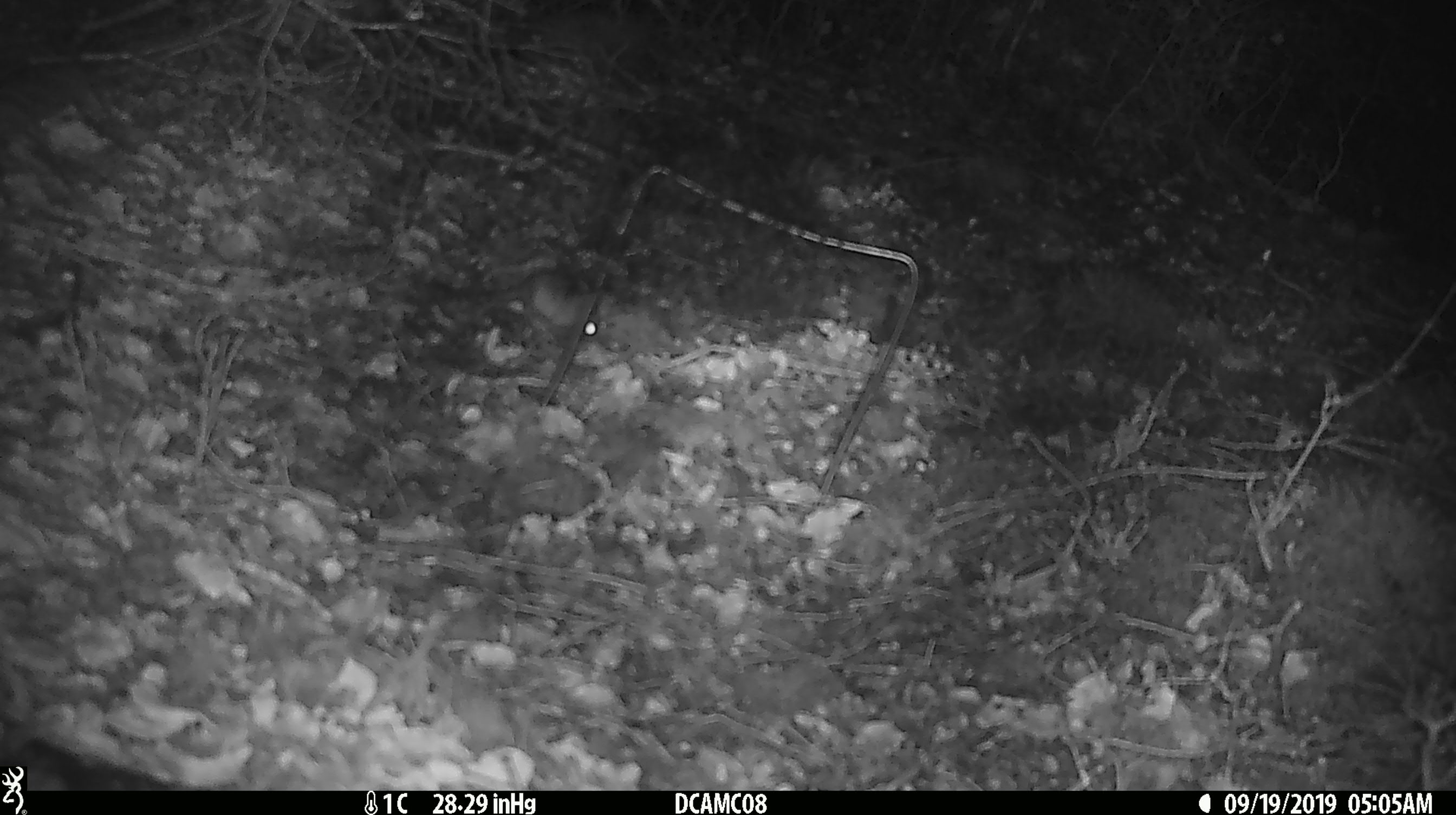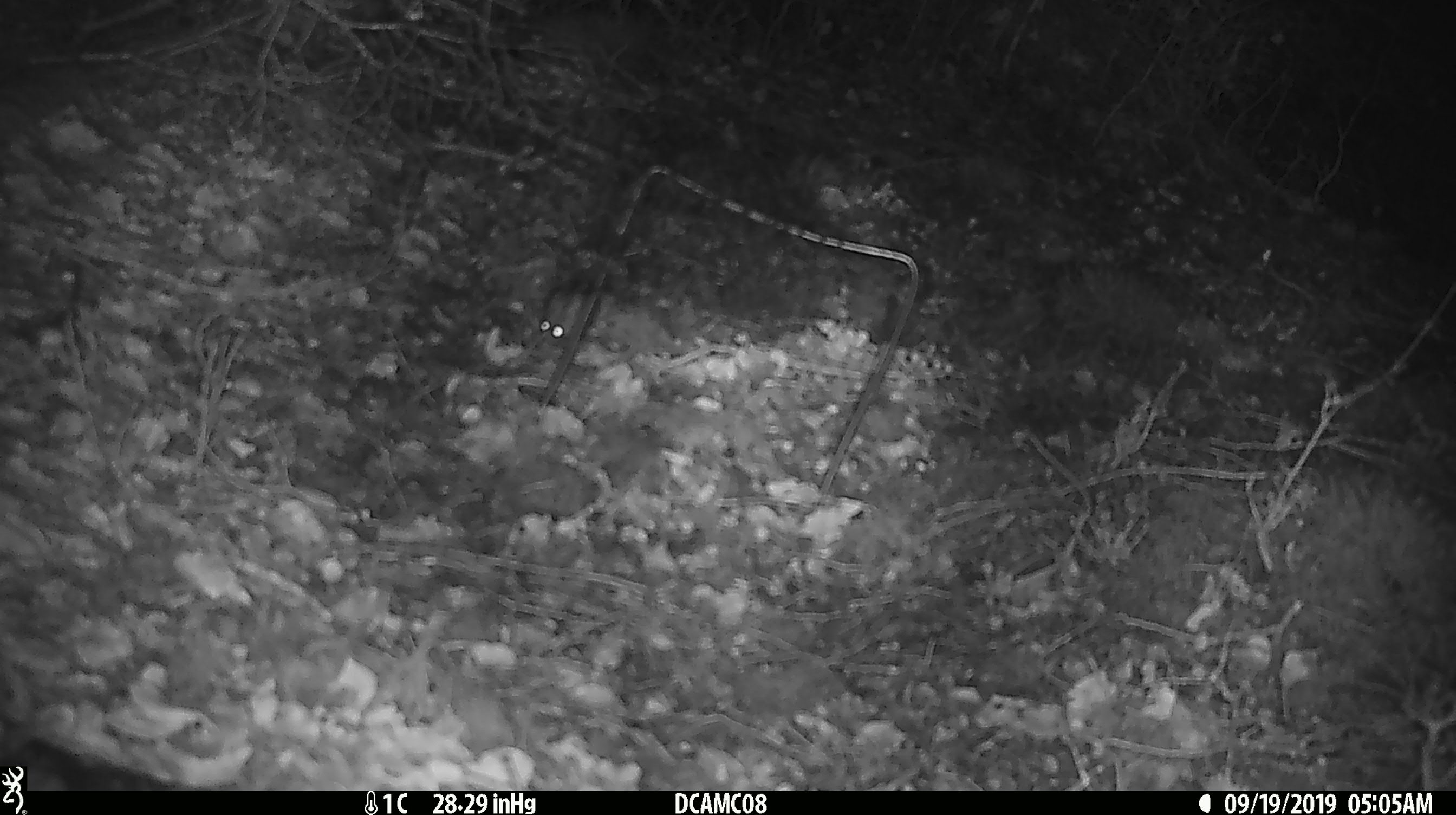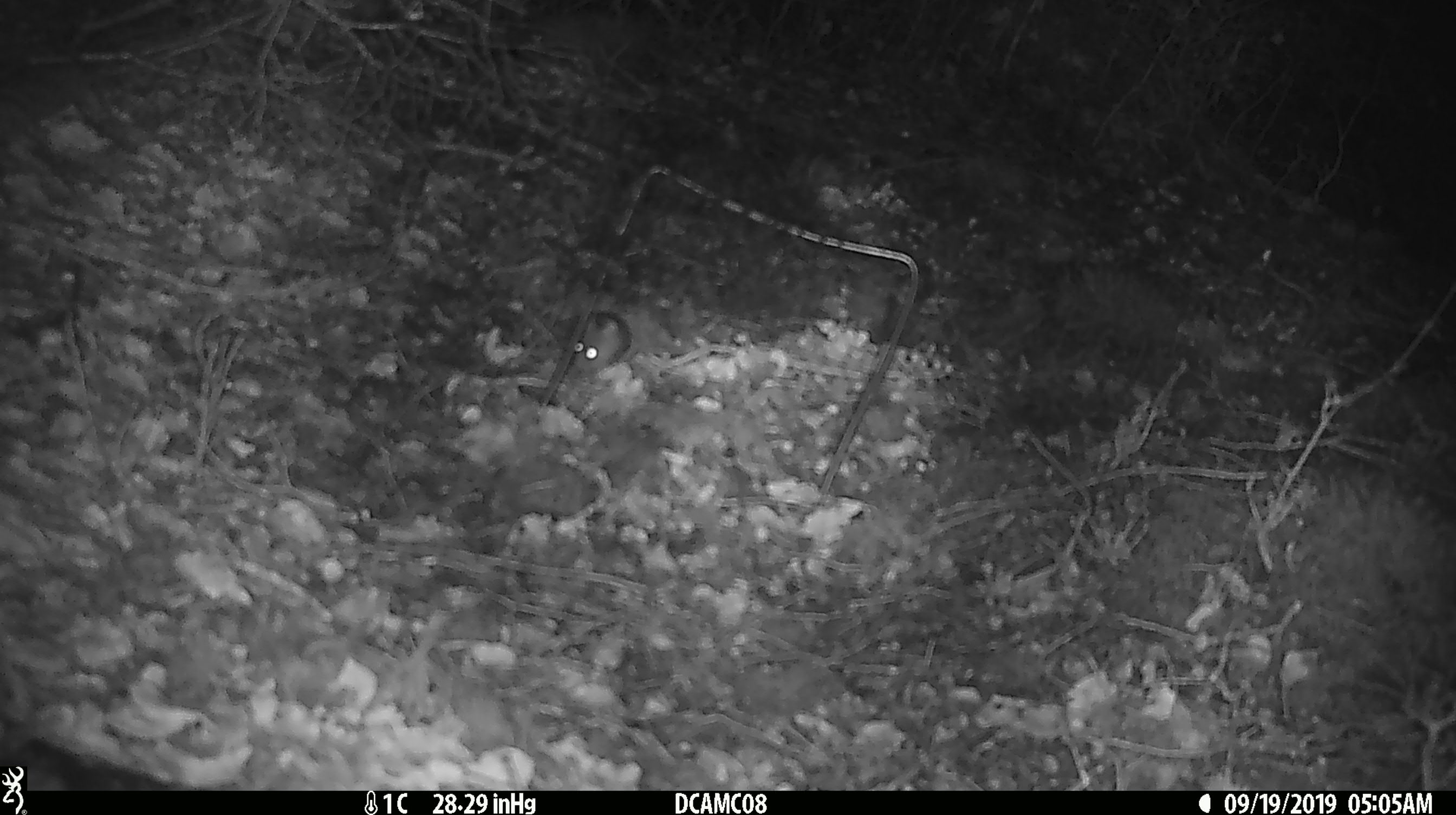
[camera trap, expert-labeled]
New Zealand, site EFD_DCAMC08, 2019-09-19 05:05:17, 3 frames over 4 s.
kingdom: Animalia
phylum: Chordata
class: Mammalia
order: Rodentia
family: Muridae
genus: Mus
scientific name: Mus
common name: mouse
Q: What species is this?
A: Mouse (Mus).